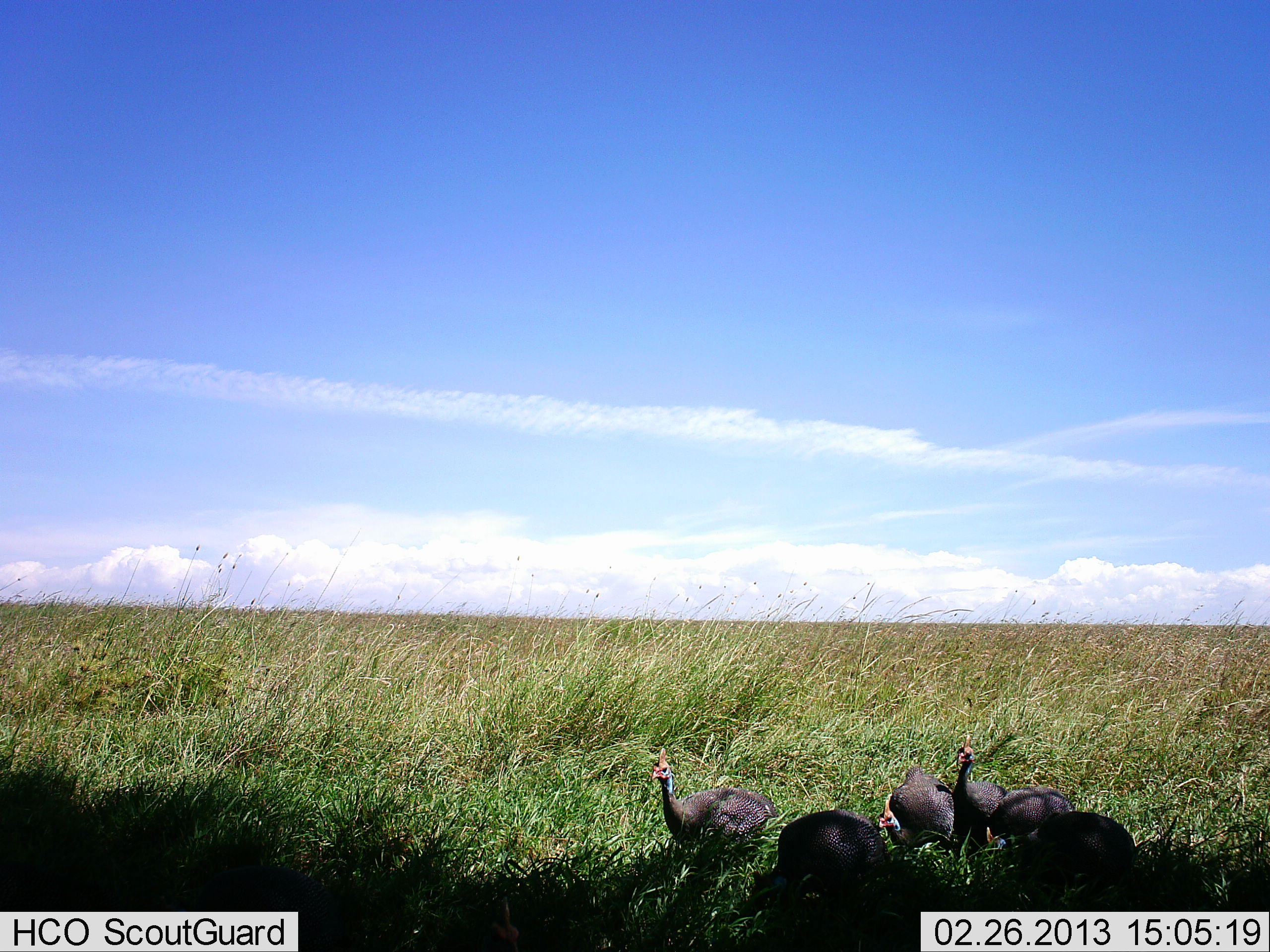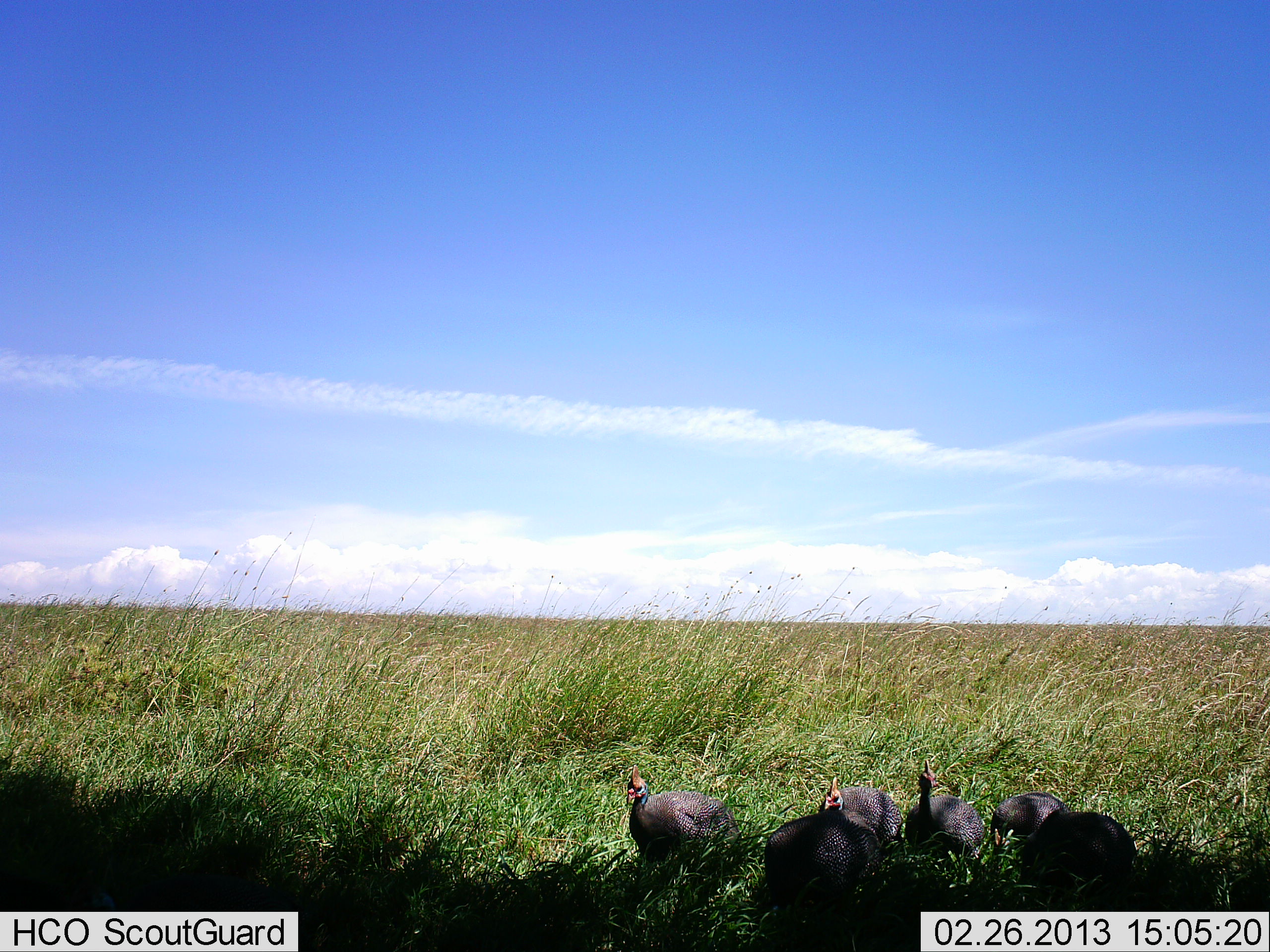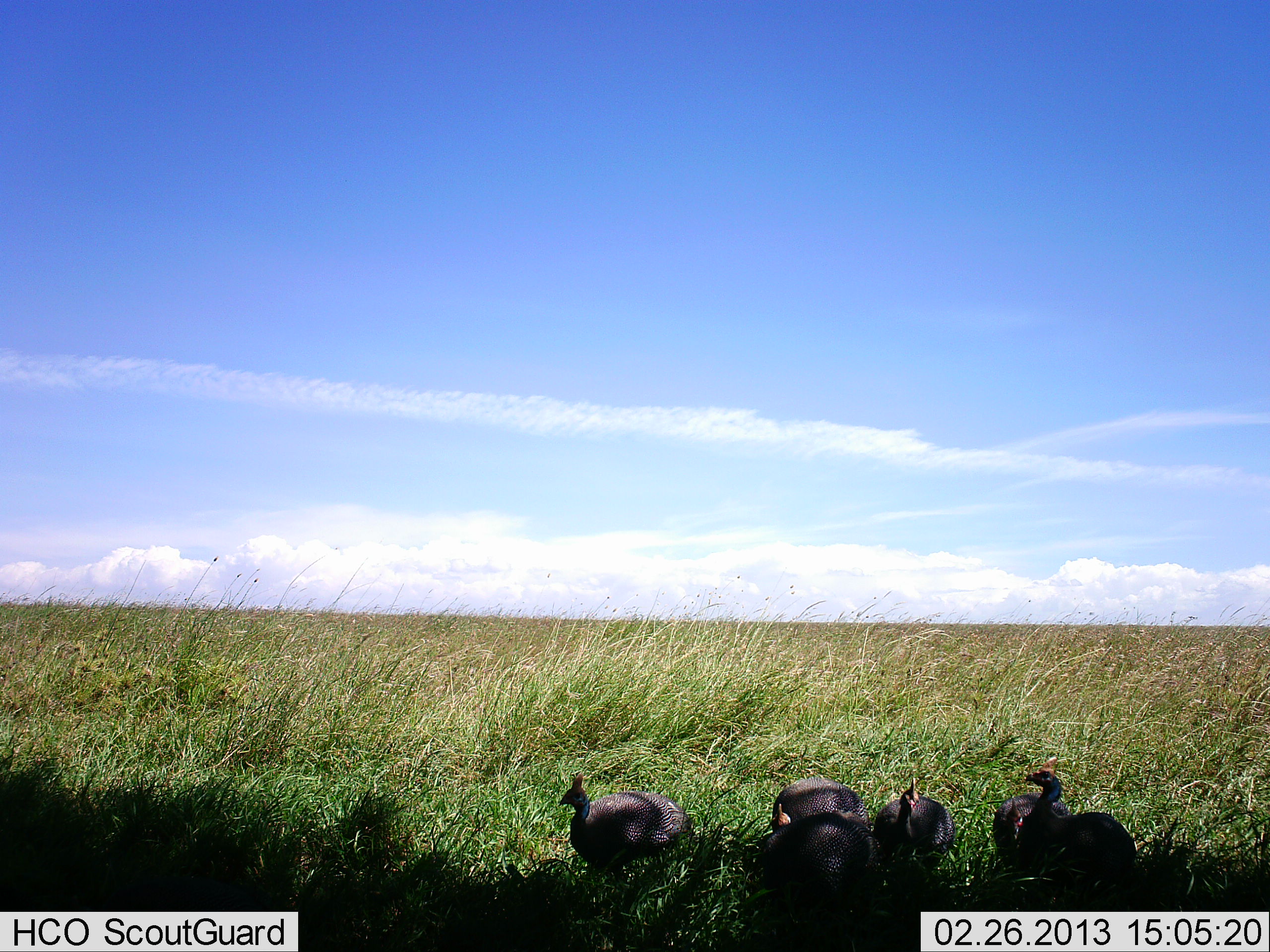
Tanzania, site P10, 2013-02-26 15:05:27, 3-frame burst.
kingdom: Animalia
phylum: Chordata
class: Aves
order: Galliformes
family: Numididae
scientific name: Numididae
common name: guinea fowl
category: guineafowl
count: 6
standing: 36%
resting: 5%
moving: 52%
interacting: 7%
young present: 0%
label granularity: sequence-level